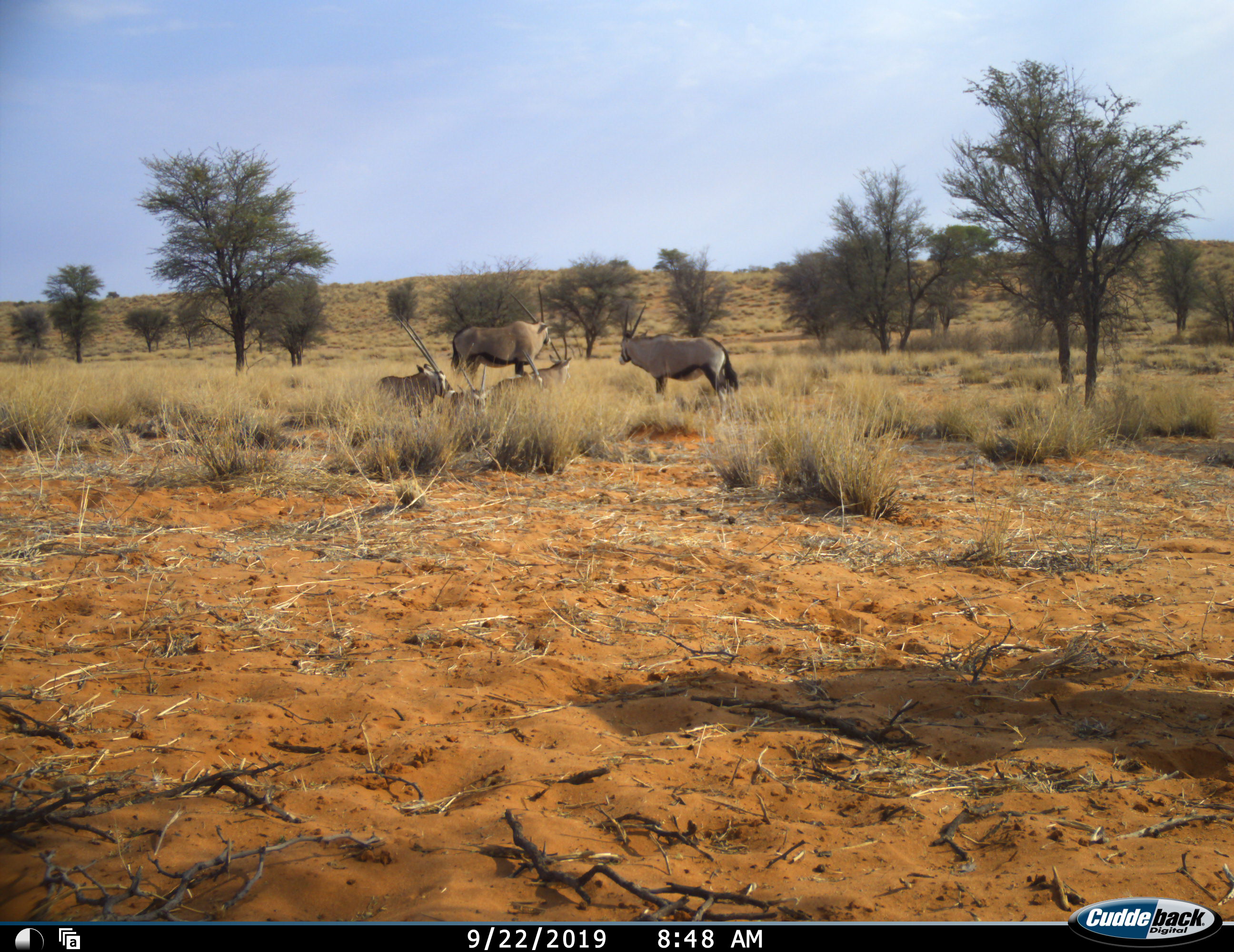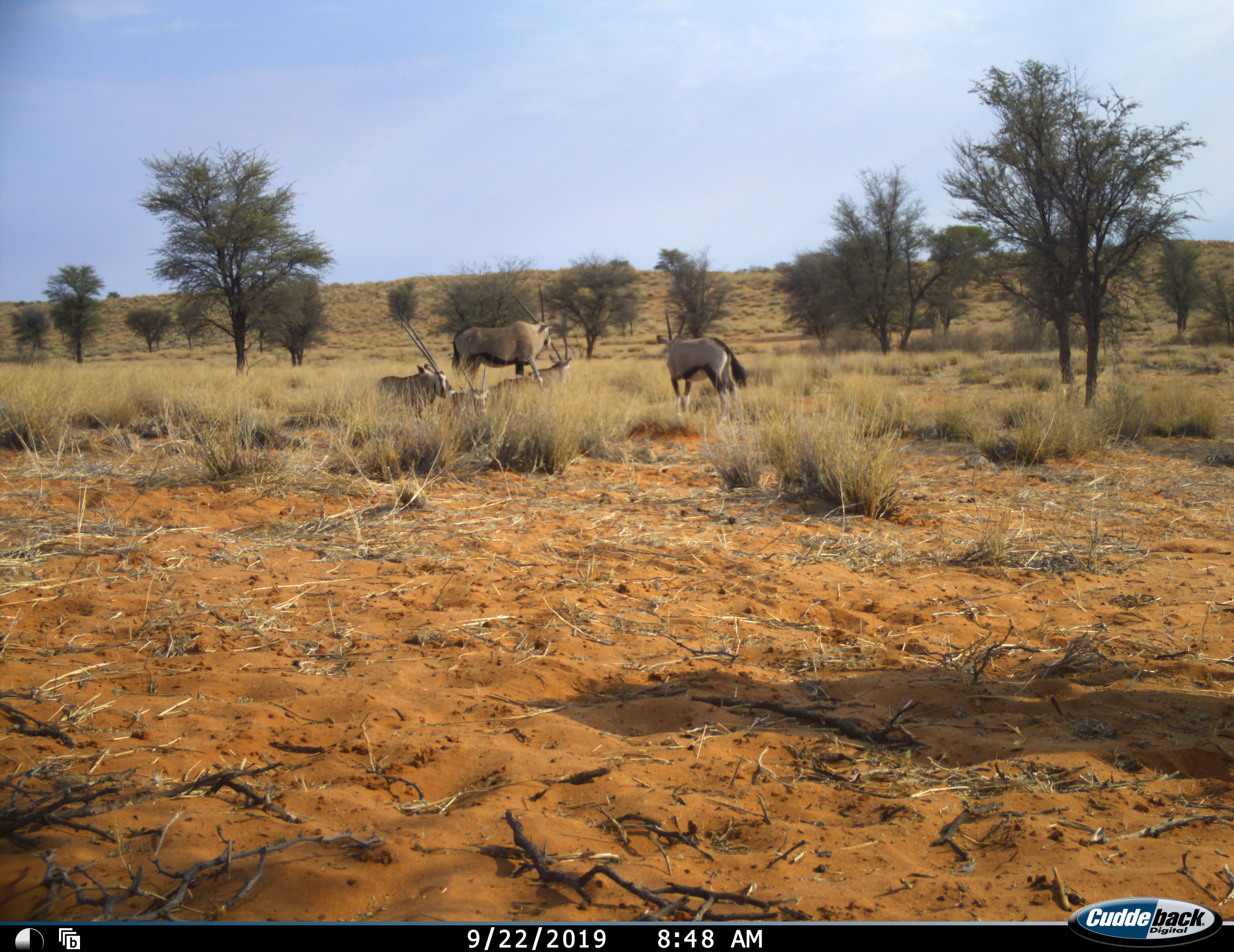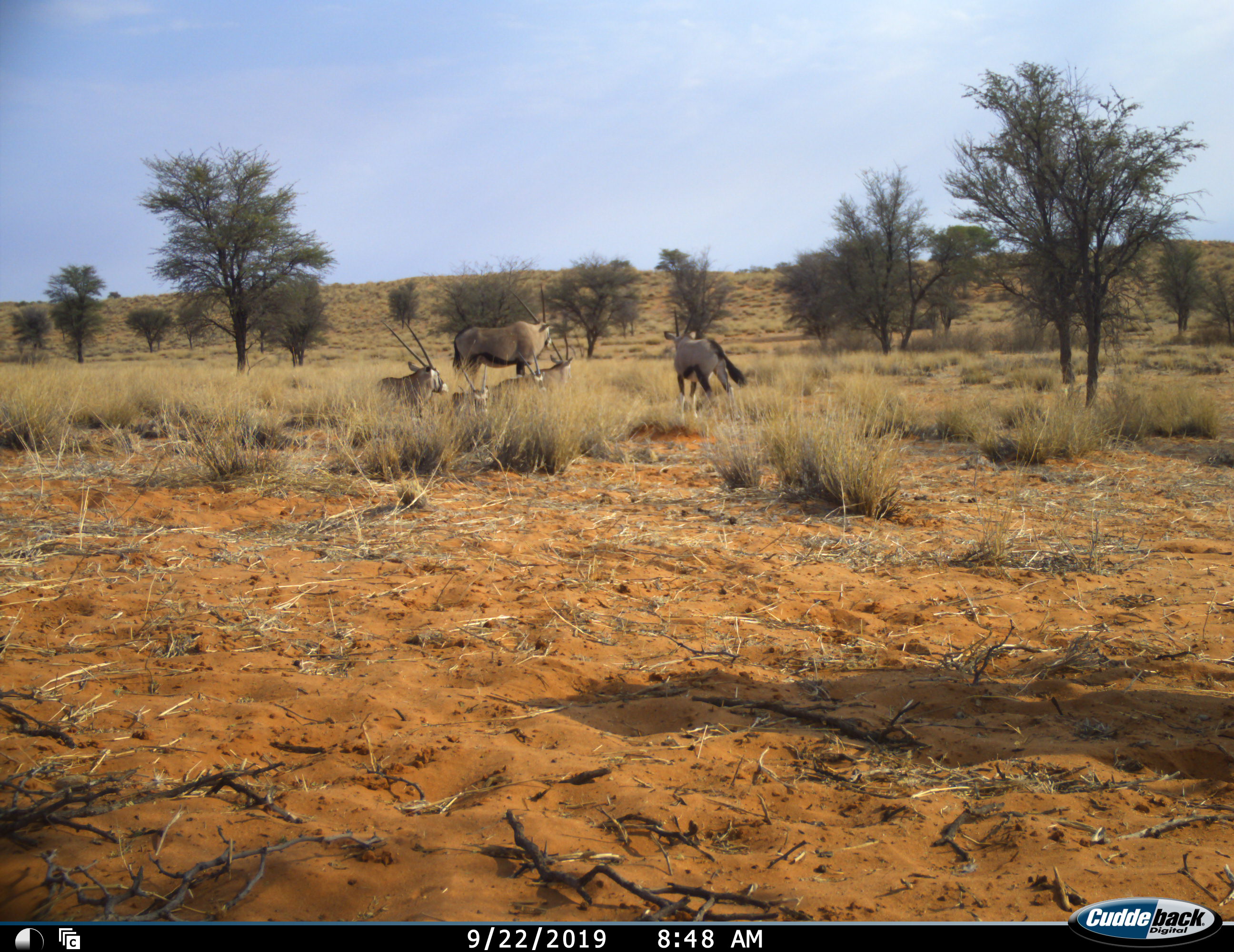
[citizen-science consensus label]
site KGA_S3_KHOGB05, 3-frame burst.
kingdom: Animalia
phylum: Chordata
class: Mammalia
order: Artiodactyla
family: Bovidae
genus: Oryx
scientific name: Oryx gazella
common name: gemsbok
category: oryx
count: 6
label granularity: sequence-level